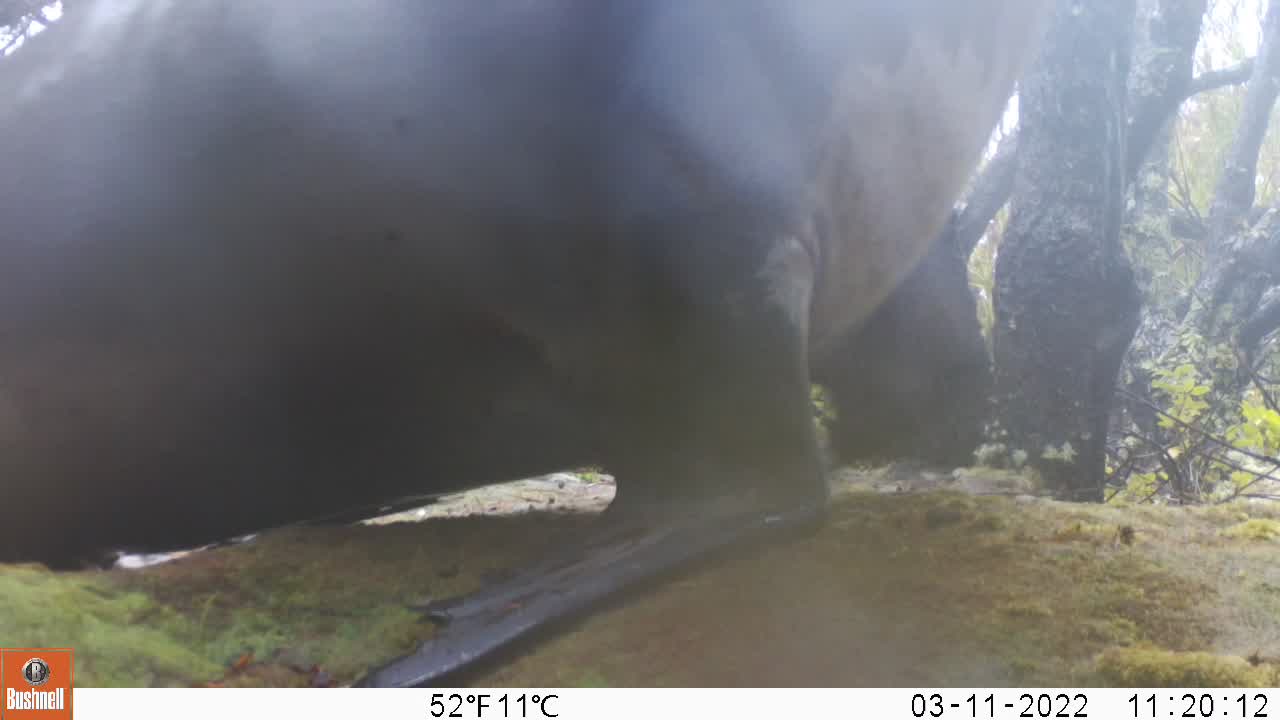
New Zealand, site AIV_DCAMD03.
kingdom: Animalia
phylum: Chordata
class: Mammalia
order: Carnivora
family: Otariidae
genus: Phocarctos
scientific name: Phocarctos hookeri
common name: new zealand sea lion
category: sealion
Sealion (new zealand sea lion) (Phocarctos hookeri).